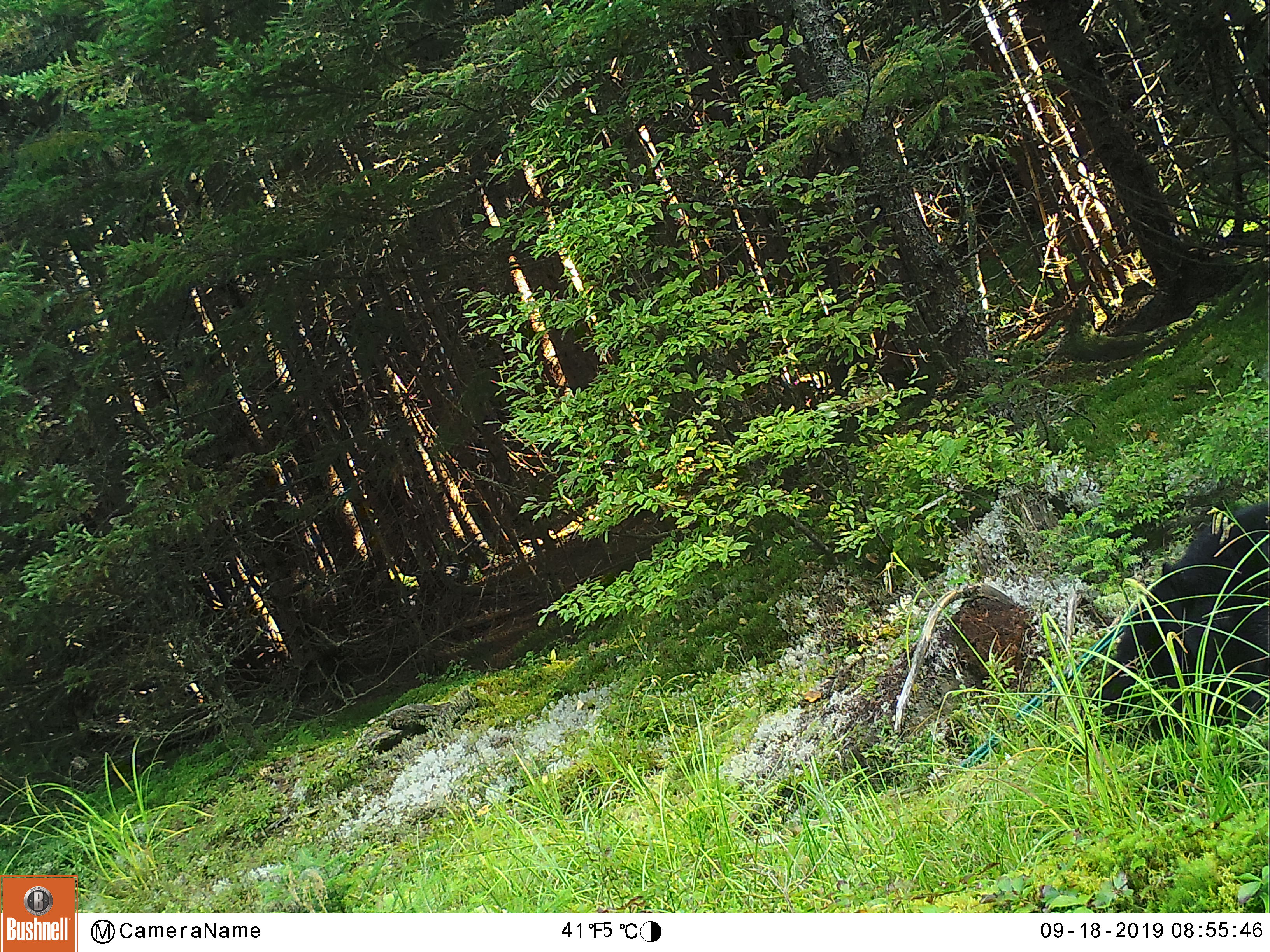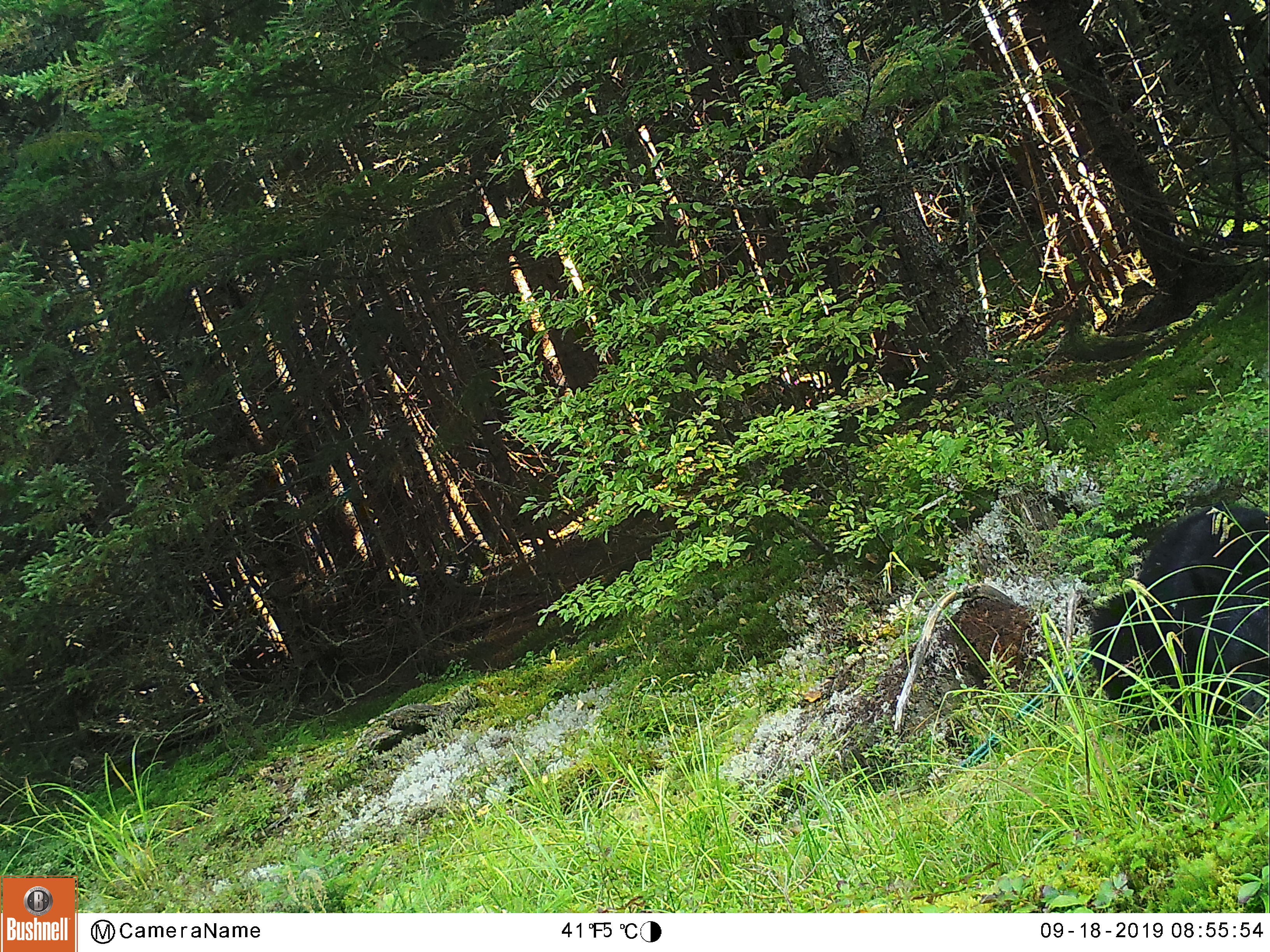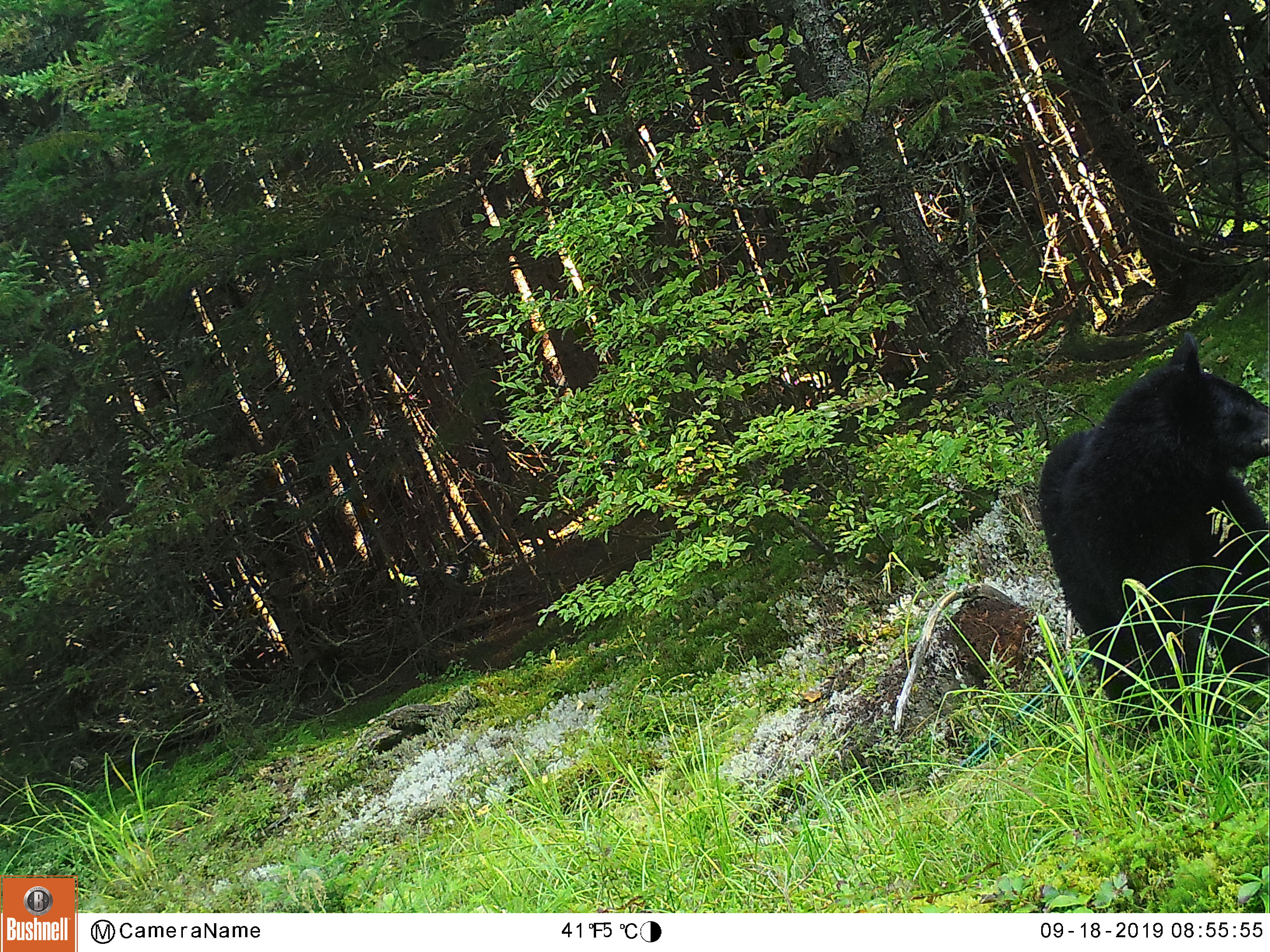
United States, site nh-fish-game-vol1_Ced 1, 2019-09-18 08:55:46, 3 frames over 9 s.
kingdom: Animalia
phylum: Chordata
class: Mammalia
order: Carnivora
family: Ursidae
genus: Ursus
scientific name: Ursus americanus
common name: black bear